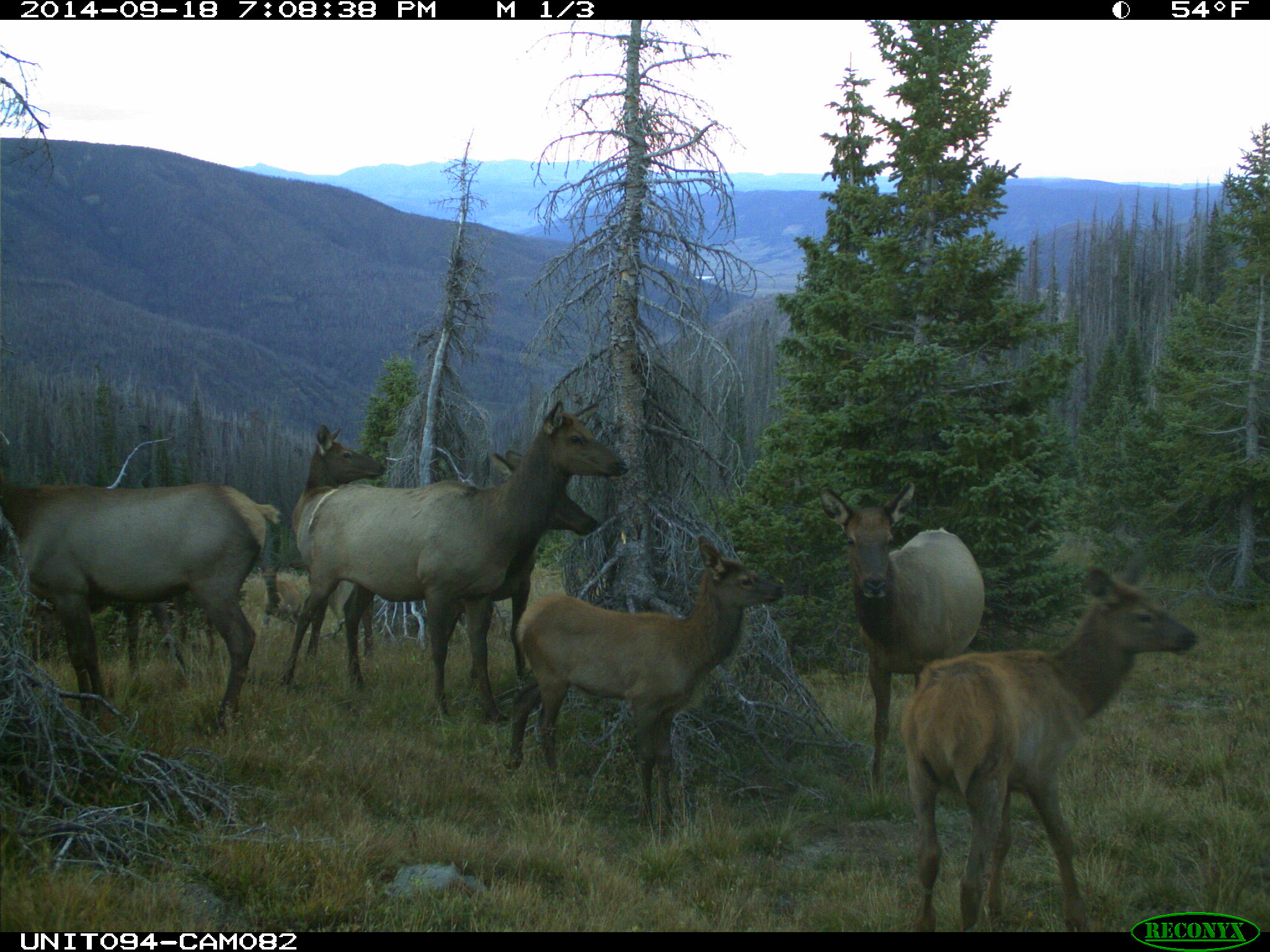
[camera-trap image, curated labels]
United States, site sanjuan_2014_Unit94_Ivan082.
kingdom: Animalia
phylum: Chordata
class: Mammalia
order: Artiodactyla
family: Cervidae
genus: Cervus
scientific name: Cervus elaphus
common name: red deer